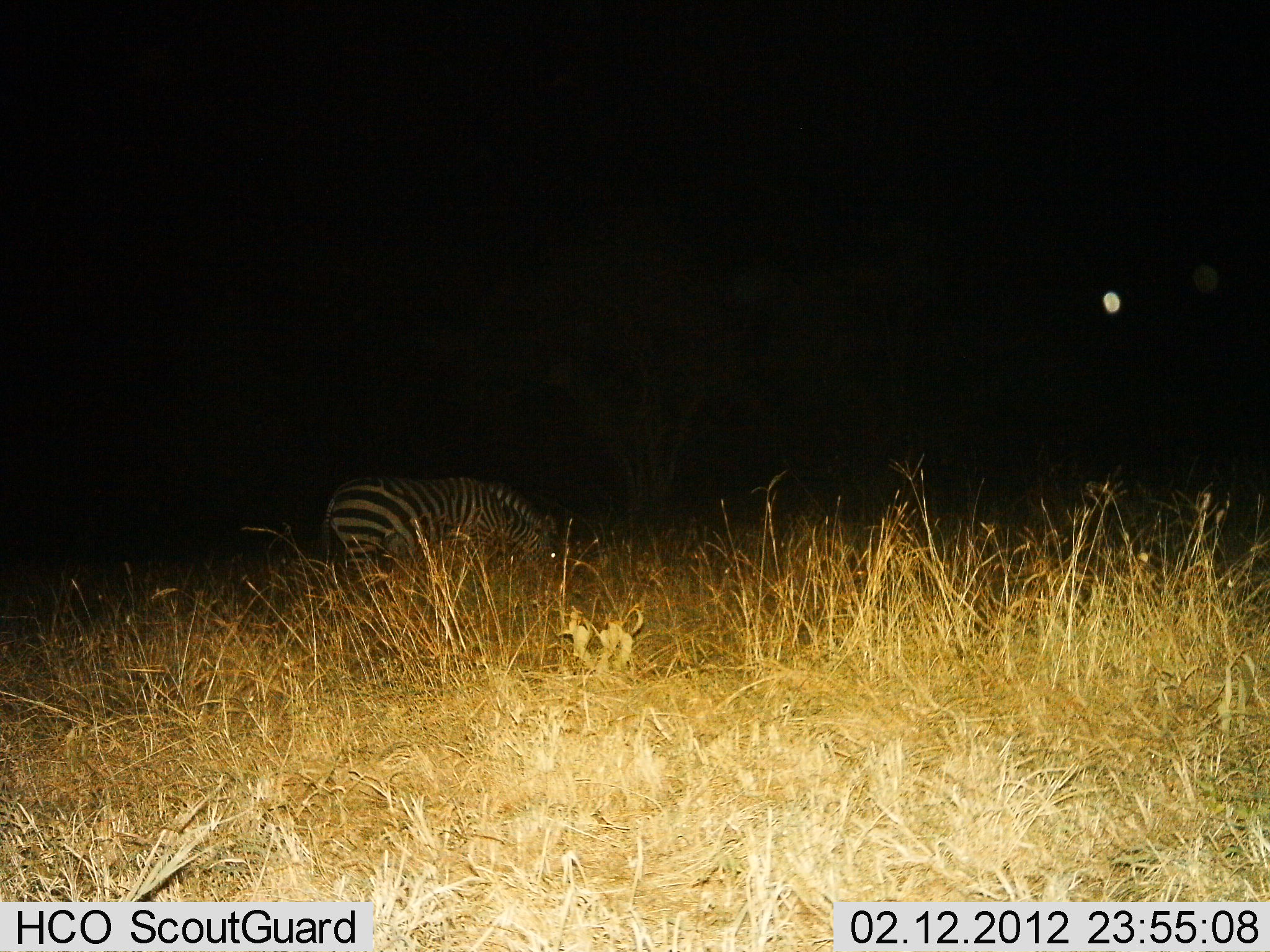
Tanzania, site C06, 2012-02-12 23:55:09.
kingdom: Animalia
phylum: Chordata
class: Mammalia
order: Perissodactyla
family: Equidae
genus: Equus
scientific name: Equus quagga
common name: plains zebra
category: zebra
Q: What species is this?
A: Zebra (plains zebra) (Equus quagga).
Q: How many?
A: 1.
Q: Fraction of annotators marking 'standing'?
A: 21%.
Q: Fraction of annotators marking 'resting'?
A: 0%.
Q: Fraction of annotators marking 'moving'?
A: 0%.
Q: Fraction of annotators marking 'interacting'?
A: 0%.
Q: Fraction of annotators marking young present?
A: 0%.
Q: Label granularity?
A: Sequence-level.